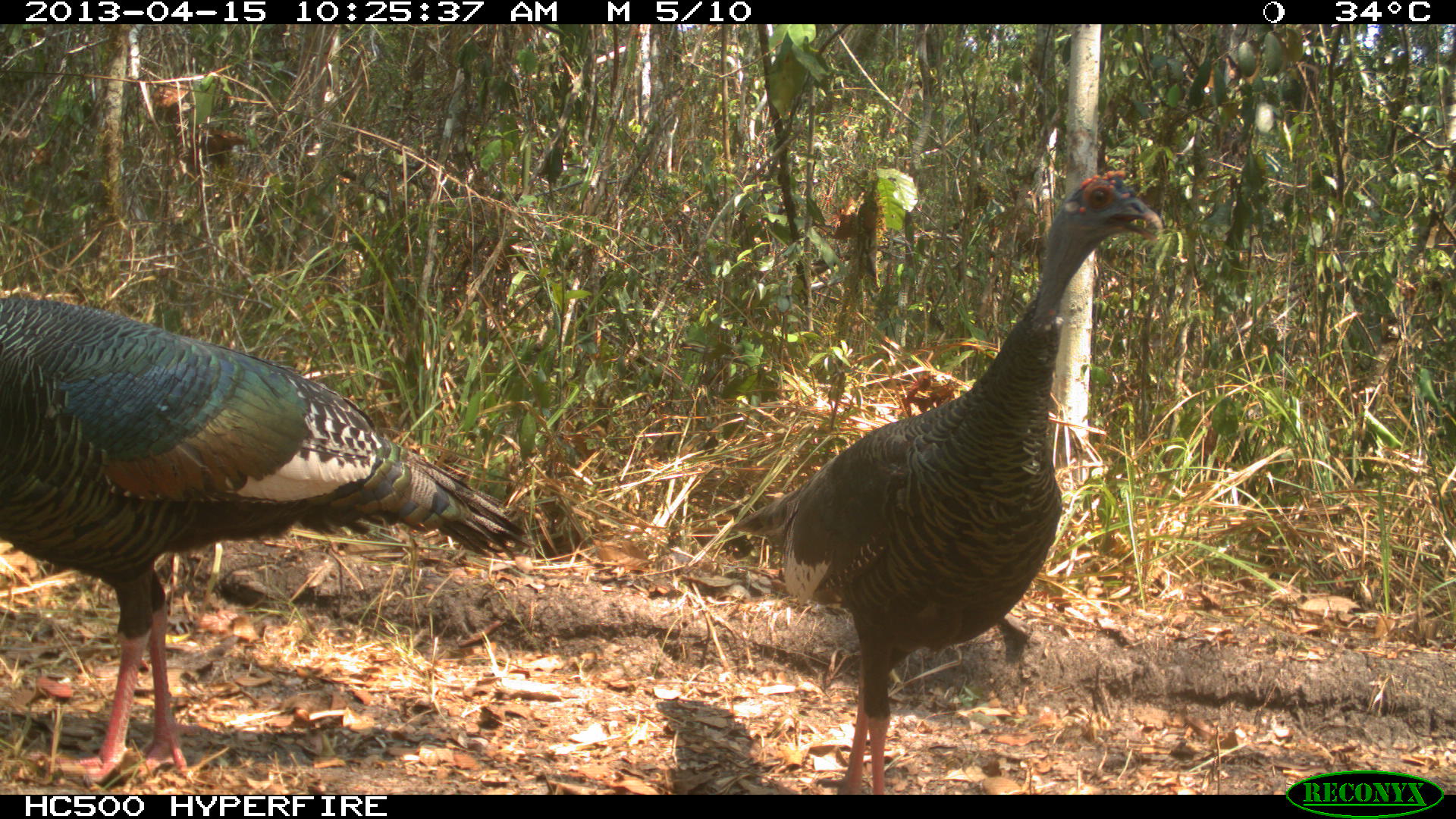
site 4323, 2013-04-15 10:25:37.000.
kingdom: Animalia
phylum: Chordata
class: Aves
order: Galliformes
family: Phasianidae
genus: Meleagris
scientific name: Meleagris ocellata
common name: ocellated turkey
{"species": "Meleagris ocellata (ocellated turkey)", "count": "2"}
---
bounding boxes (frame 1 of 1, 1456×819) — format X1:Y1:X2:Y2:
meleagris ocellata: 728:167:1164:792; 0:296:535:790